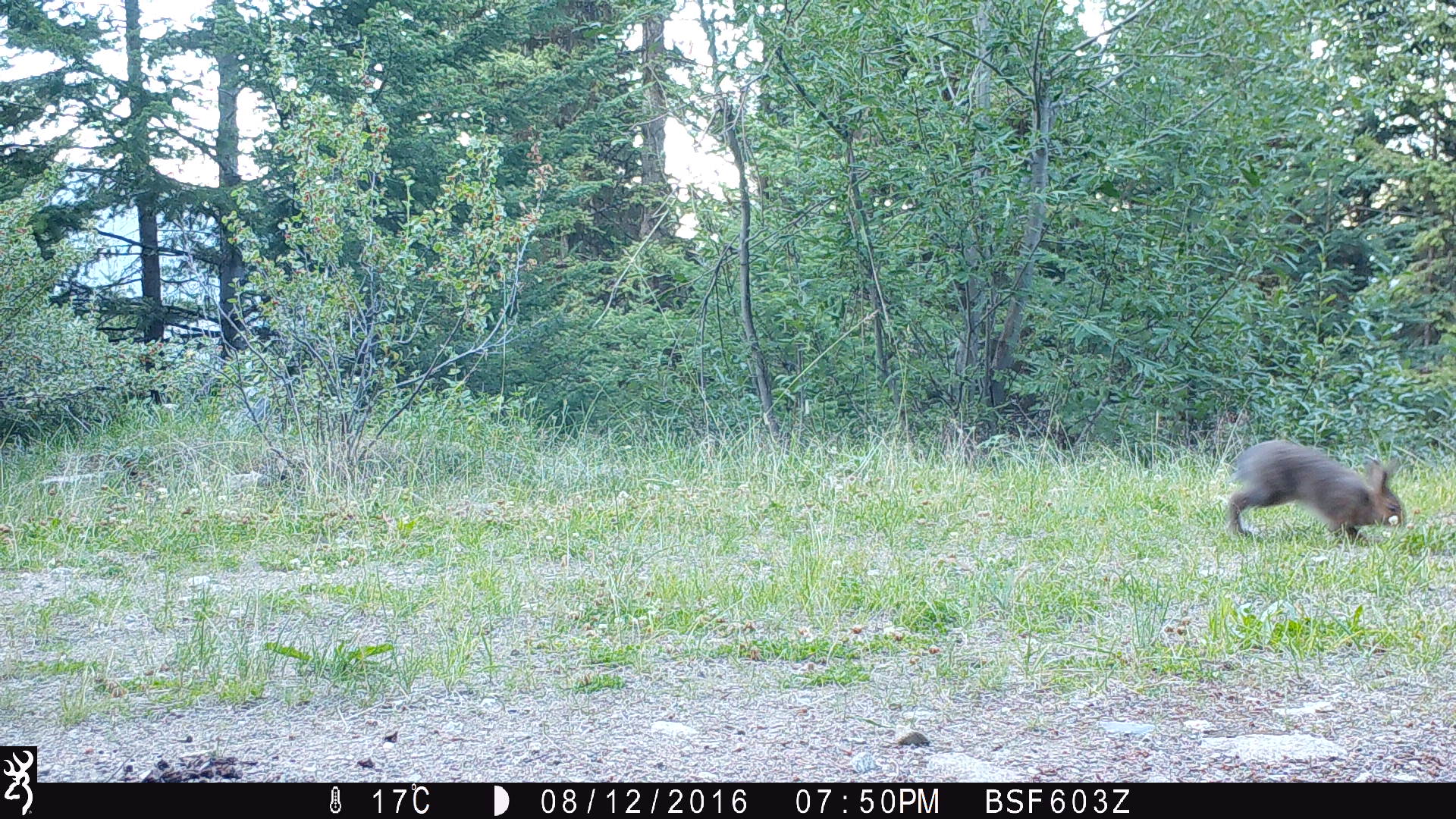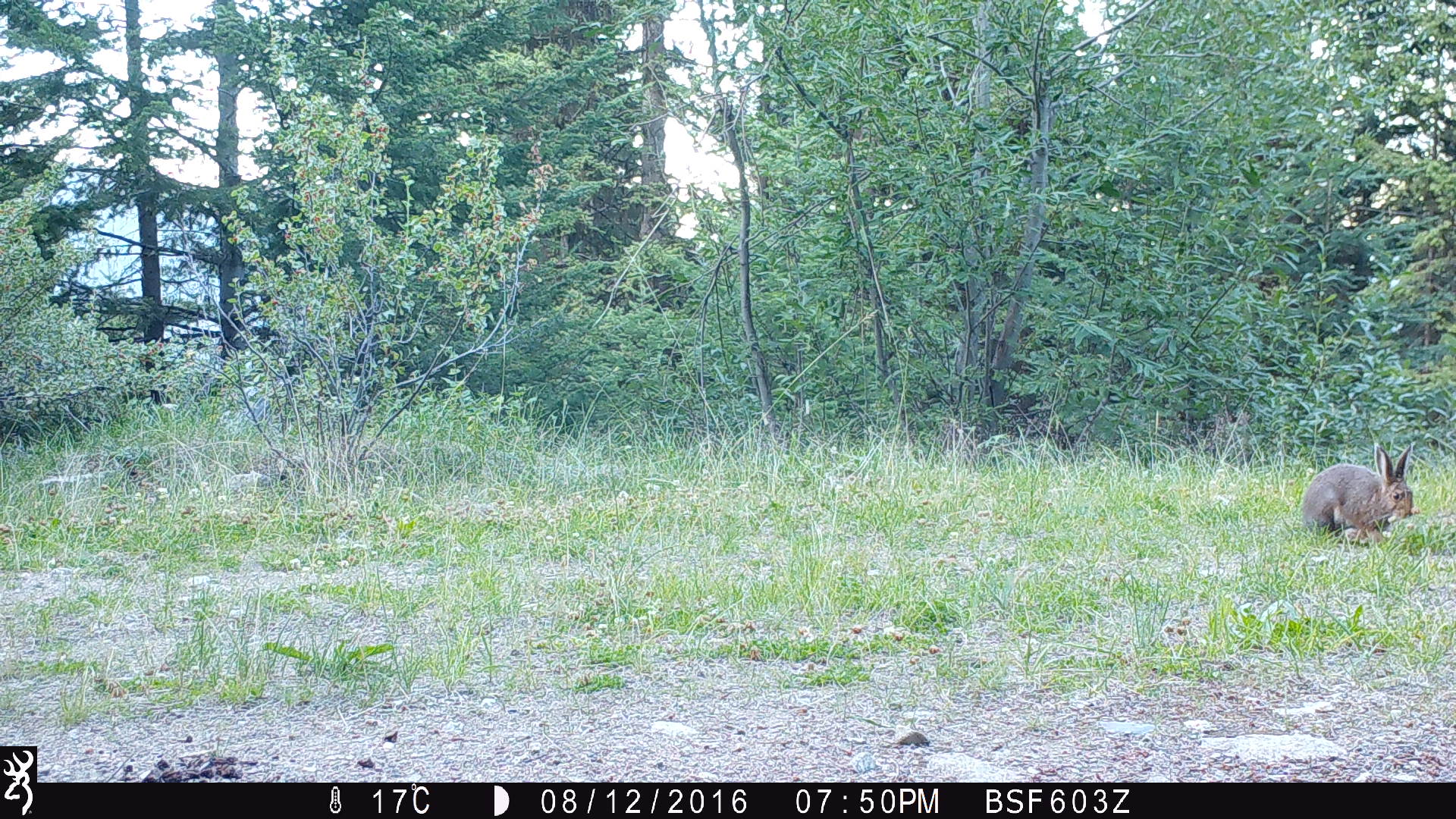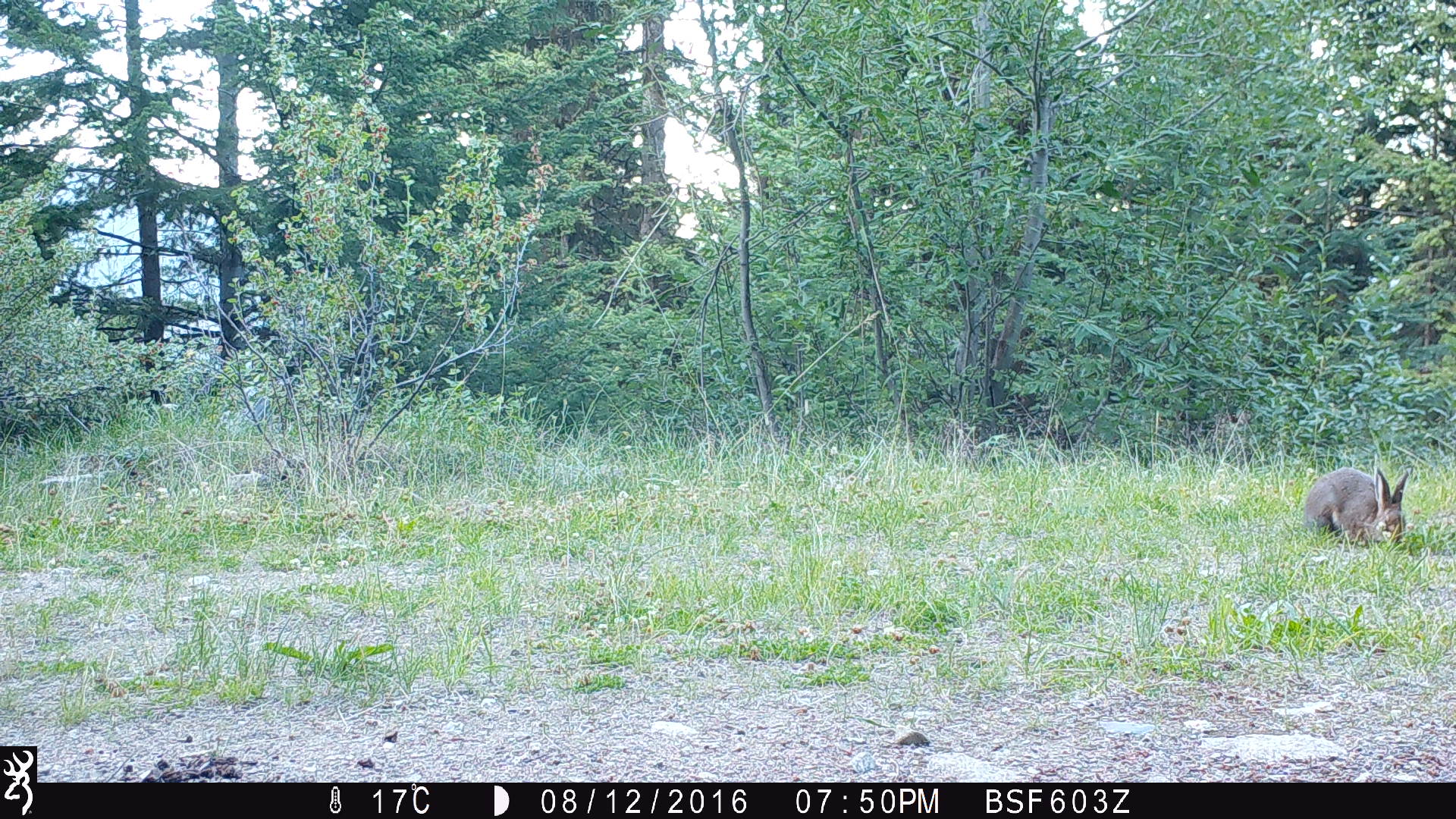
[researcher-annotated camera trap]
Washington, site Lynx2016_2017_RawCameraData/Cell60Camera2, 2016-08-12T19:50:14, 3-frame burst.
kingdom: Animalia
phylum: Chordata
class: Mammalia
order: Lagomorpha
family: Leporidae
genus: Lepus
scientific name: Lepus americanus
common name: snowshoe hare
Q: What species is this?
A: Lepus americanus (snowshoe hare).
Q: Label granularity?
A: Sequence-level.